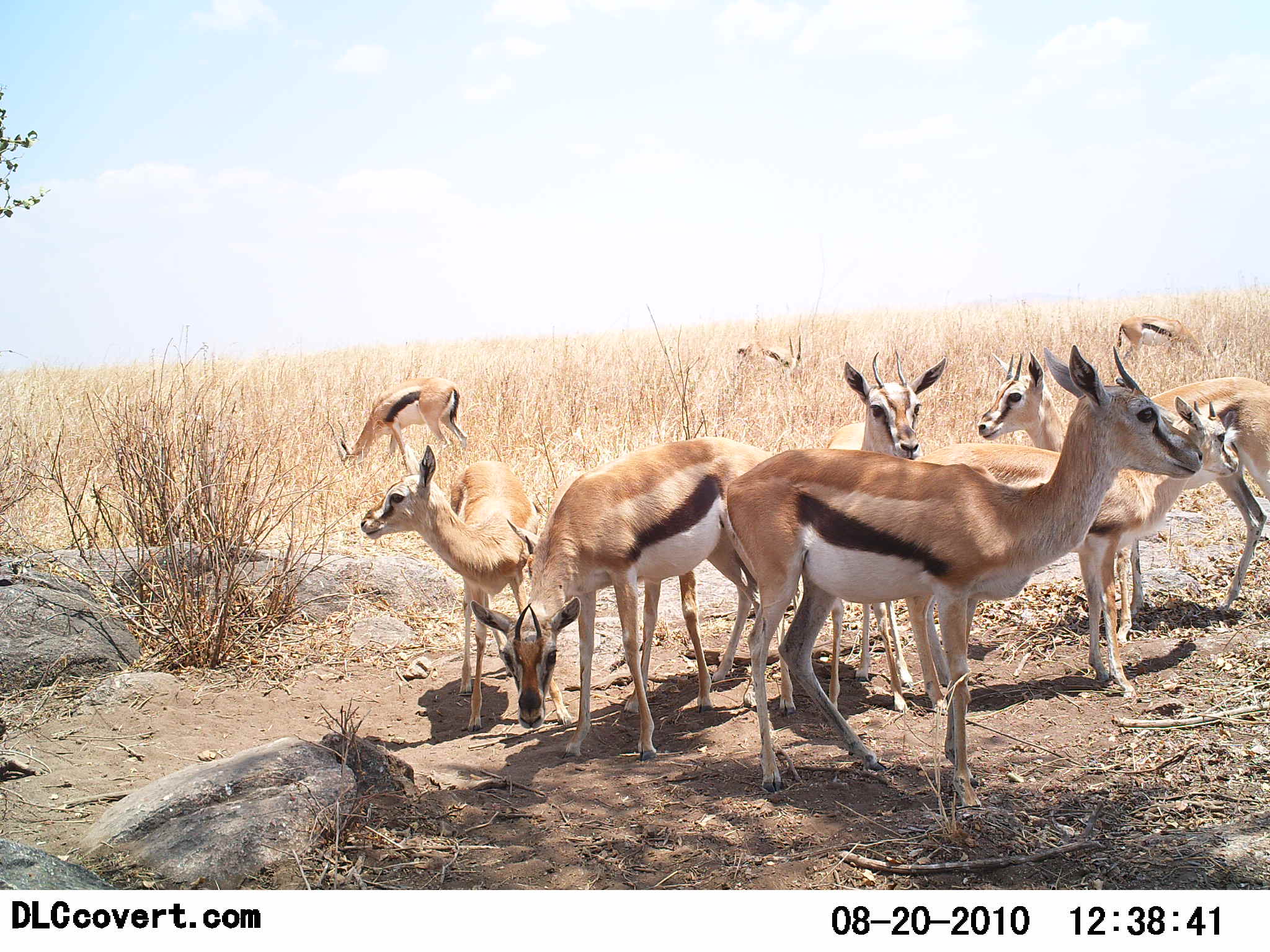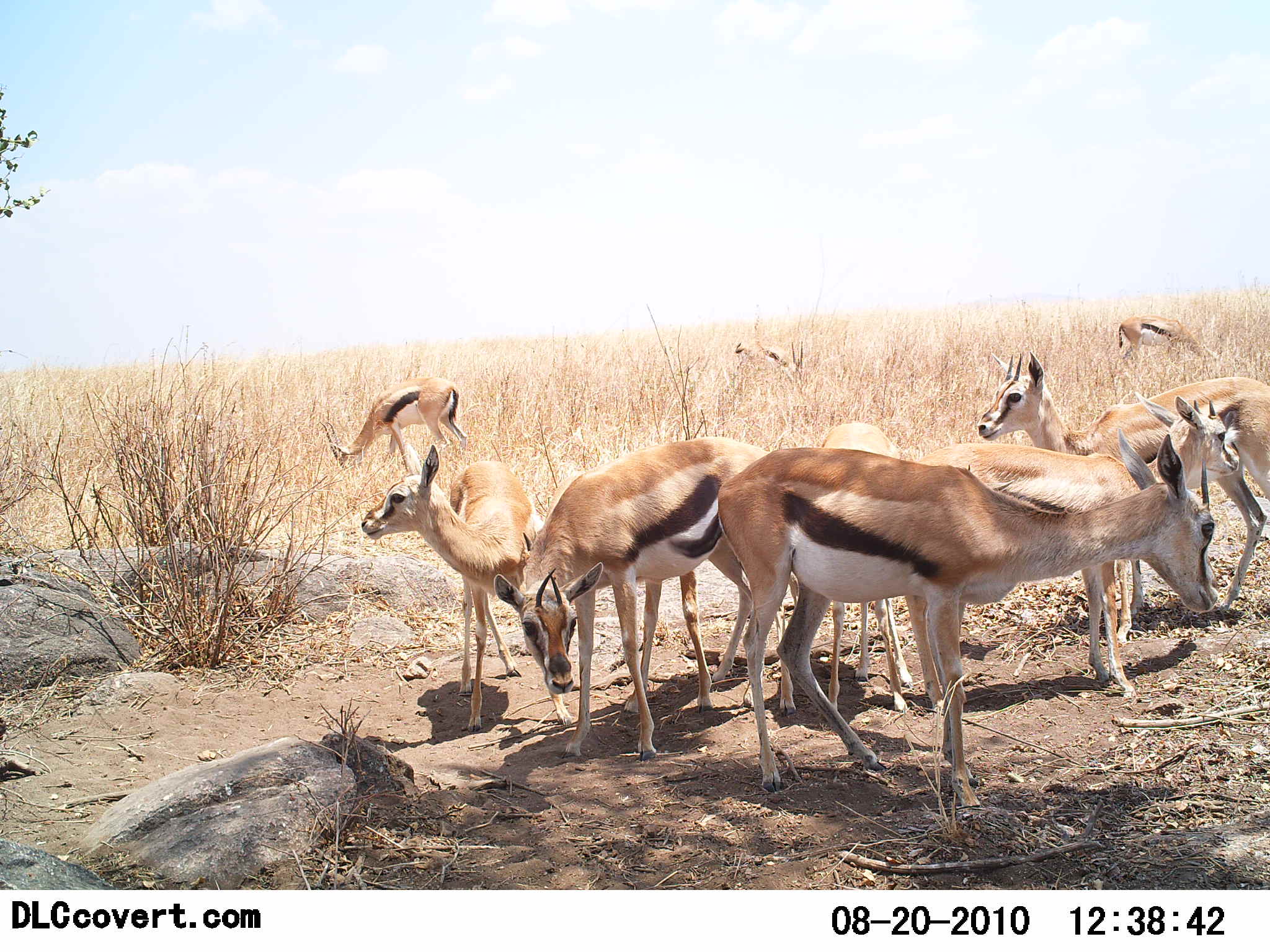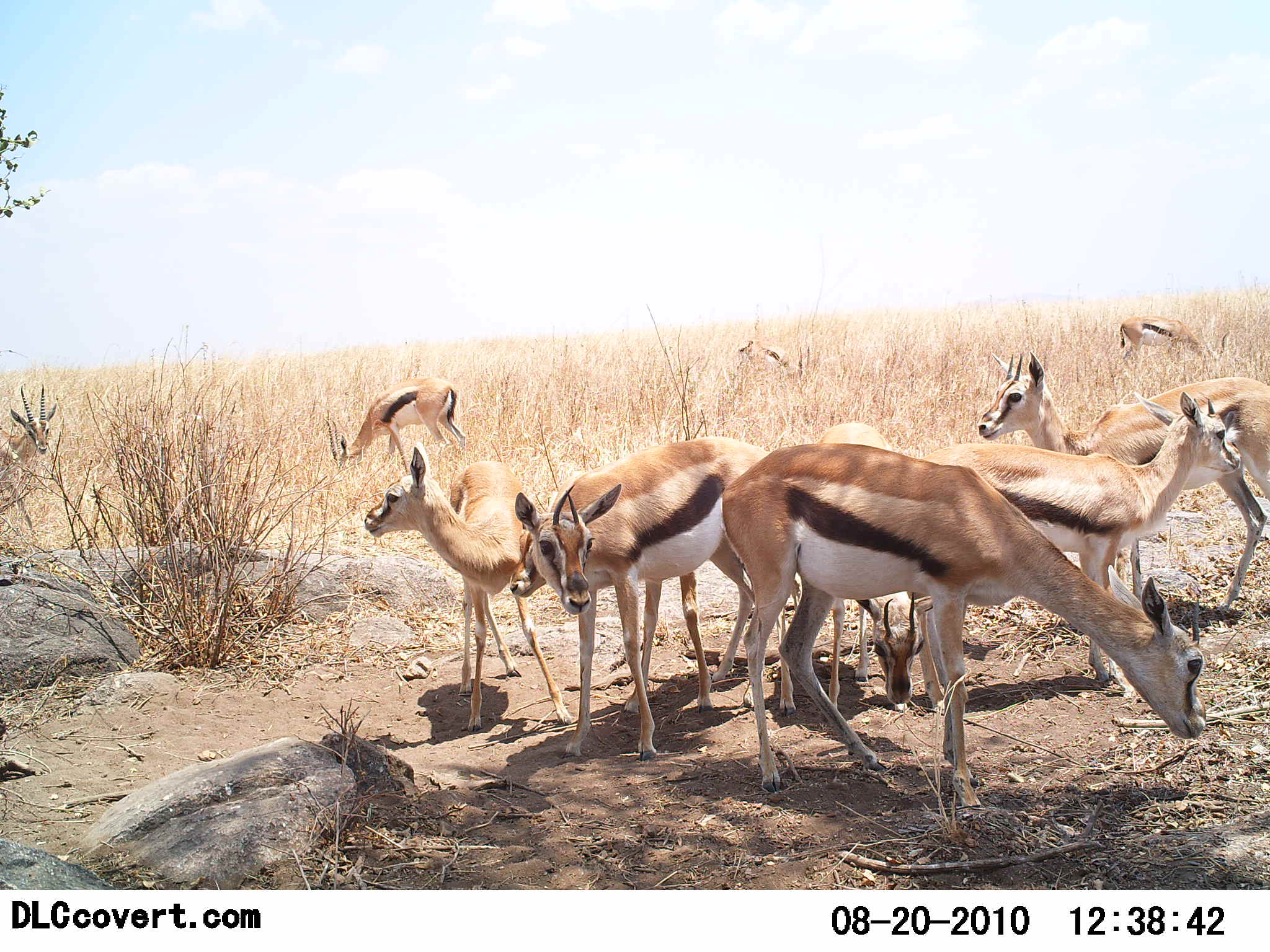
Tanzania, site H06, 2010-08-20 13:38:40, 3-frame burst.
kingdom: Animalia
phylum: Chordata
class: Mammalia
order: Artiodactyla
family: Bovidae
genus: Eudorcas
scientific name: Eudorcas thomsonii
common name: thomson's gazelle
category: gazellethomsons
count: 10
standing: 88%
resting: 6%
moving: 6%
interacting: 6%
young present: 25%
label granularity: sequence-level